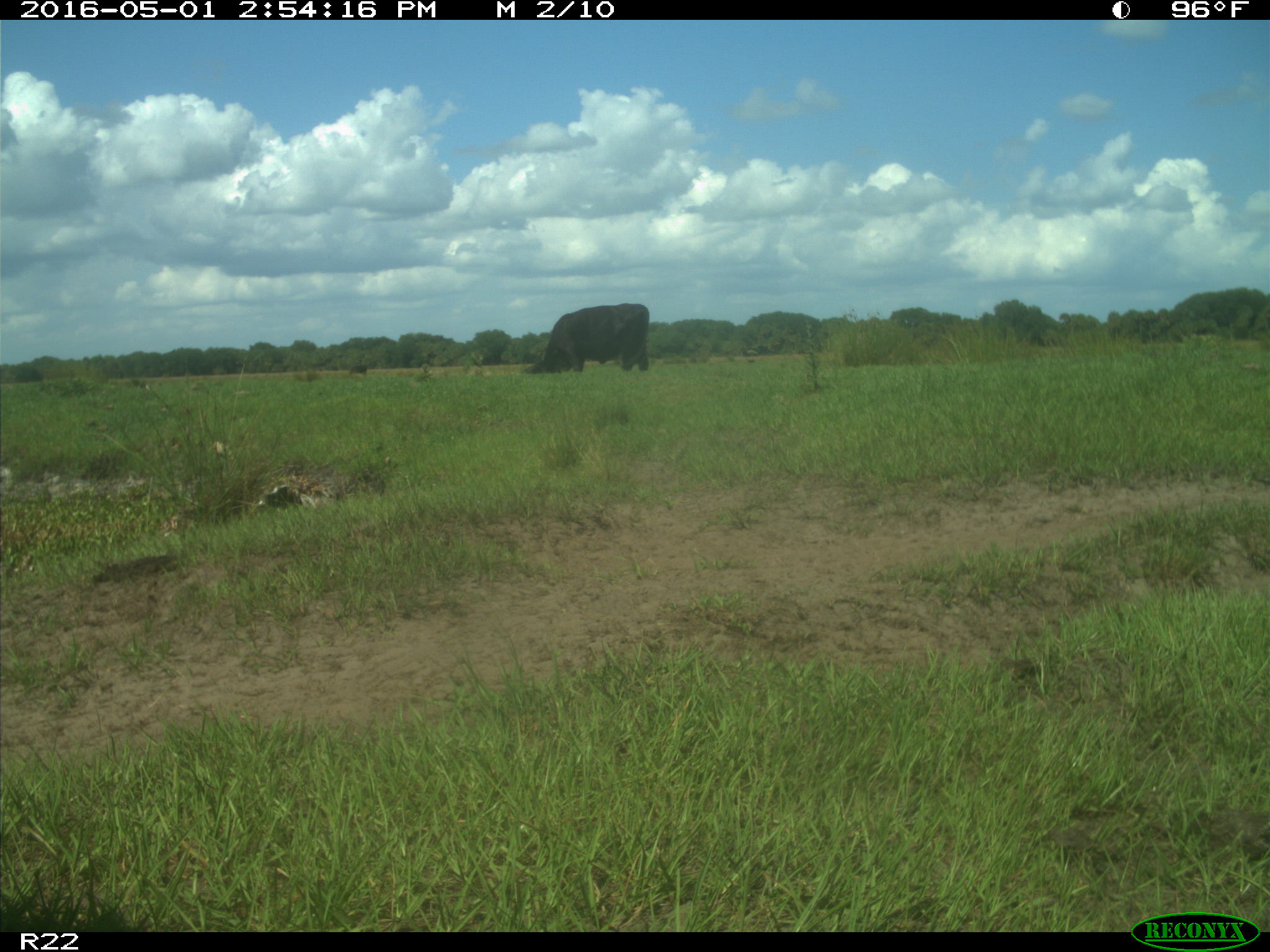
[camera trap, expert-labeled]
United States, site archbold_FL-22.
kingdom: Animalia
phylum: Chordata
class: Mammalia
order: Artiodactyla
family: Bovidae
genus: Bos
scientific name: Bos taurus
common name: domestic cow